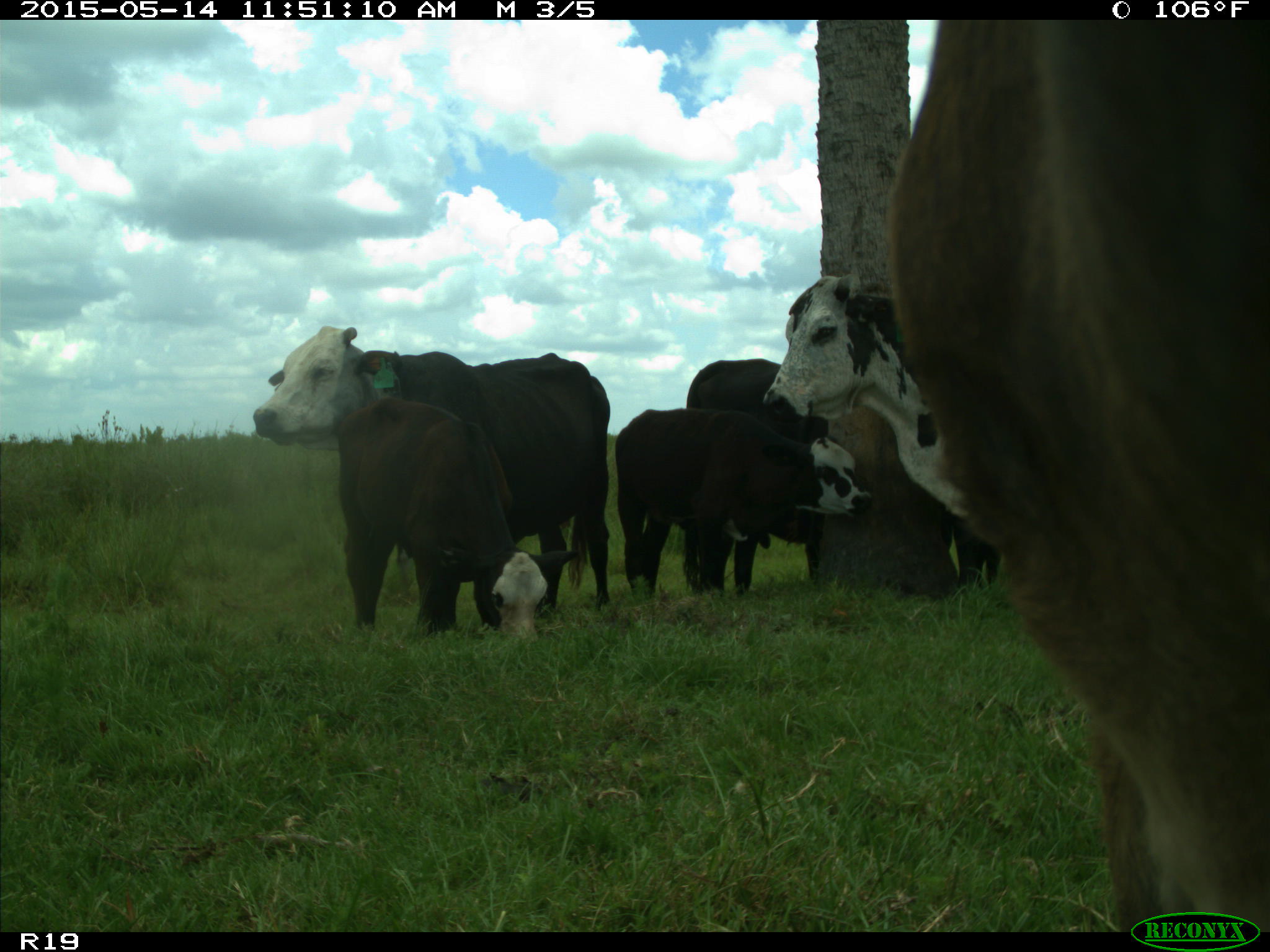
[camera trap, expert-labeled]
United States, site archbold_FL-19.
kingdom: Animalia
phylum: Chordata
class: Mammalia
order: Artiodactyla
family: Bovidae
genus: Bos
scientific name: Bos taurus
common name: domestic cow